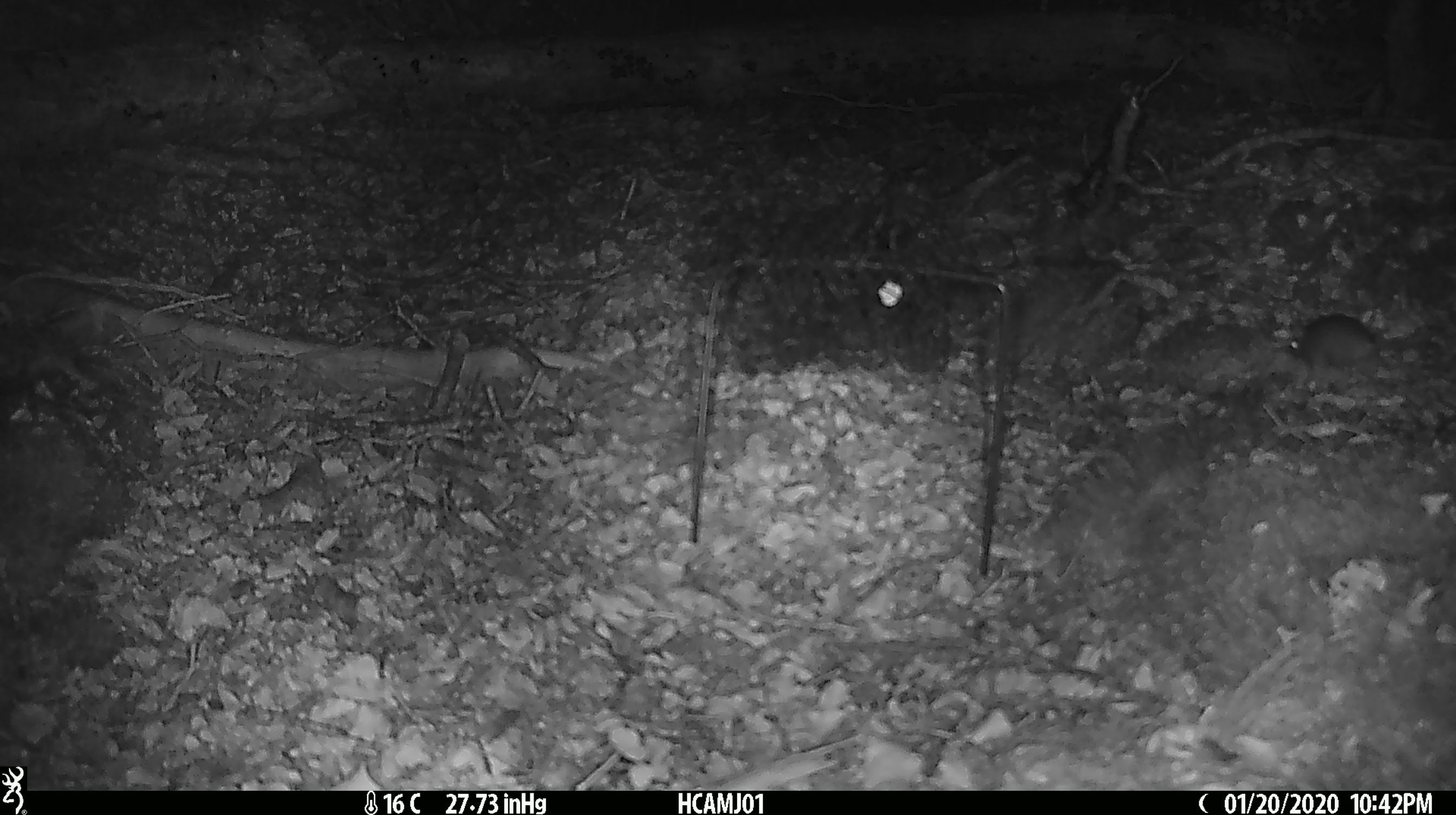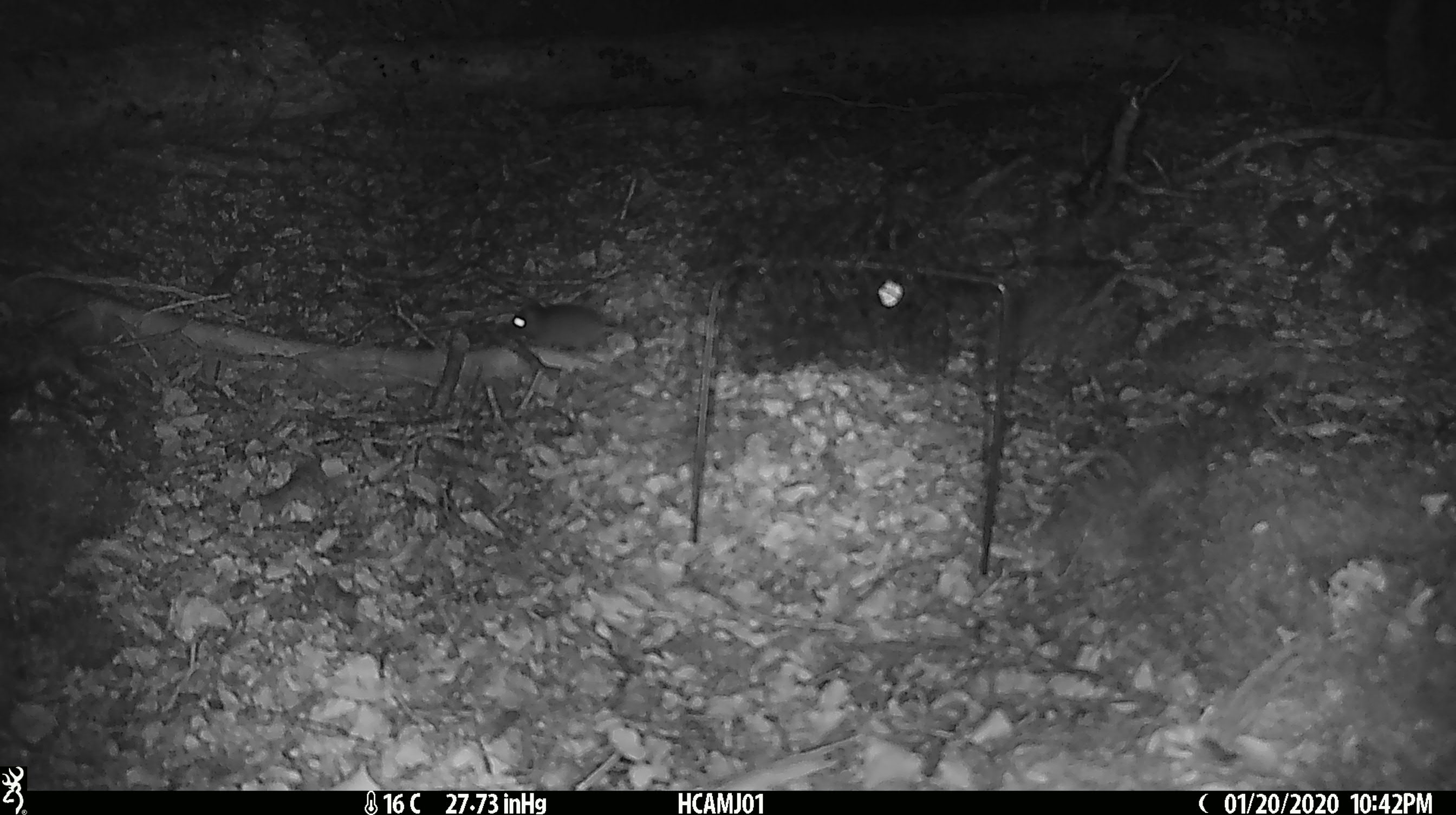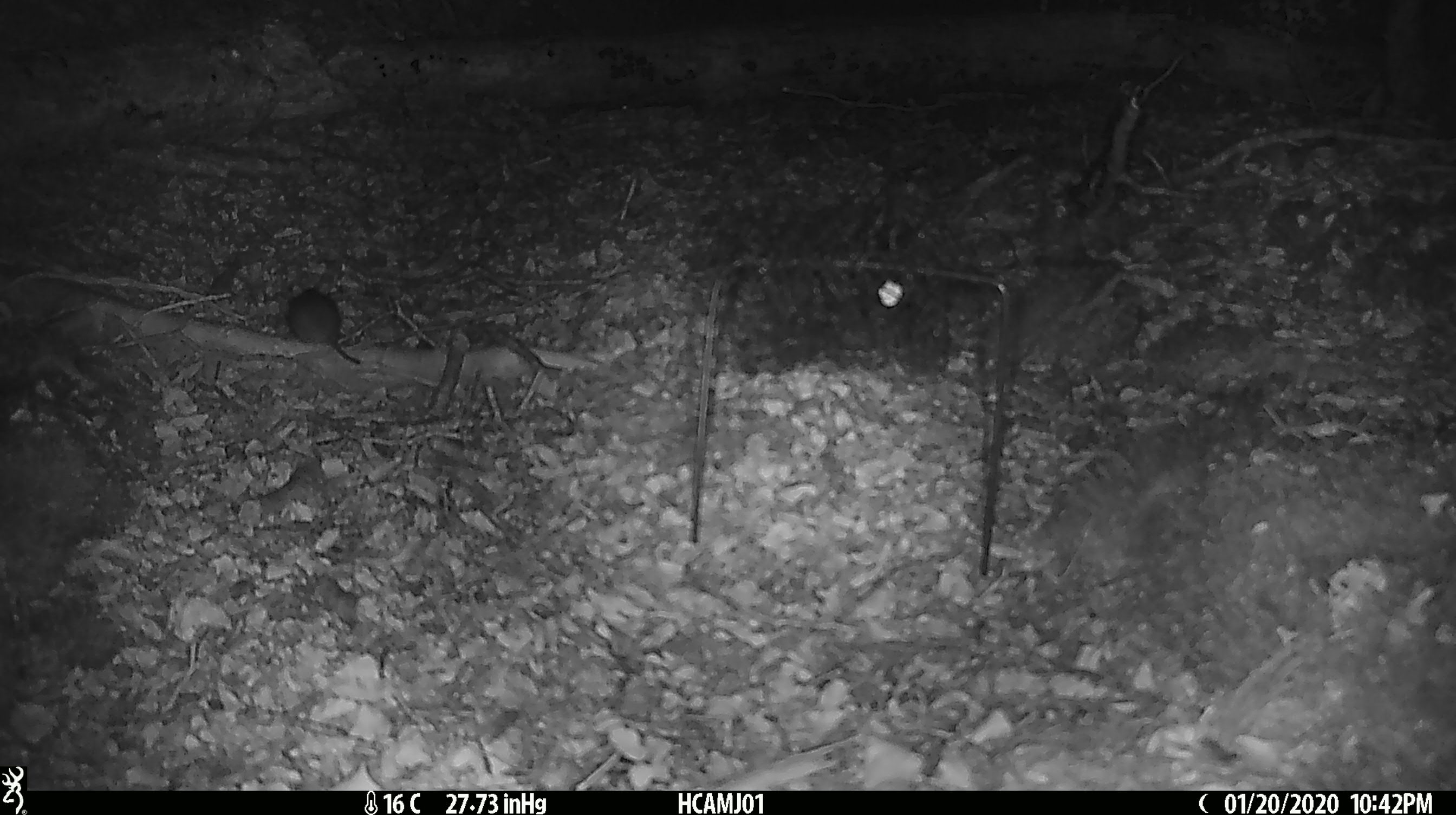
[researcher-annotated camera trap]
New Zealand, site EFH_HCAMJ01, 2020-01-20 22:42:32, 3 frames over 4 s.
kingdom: Animalia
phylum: Chordata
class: Mammalia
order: Rodentia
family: Muridae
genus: Mus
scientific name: Mus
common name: mouse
Mouse (Mus).